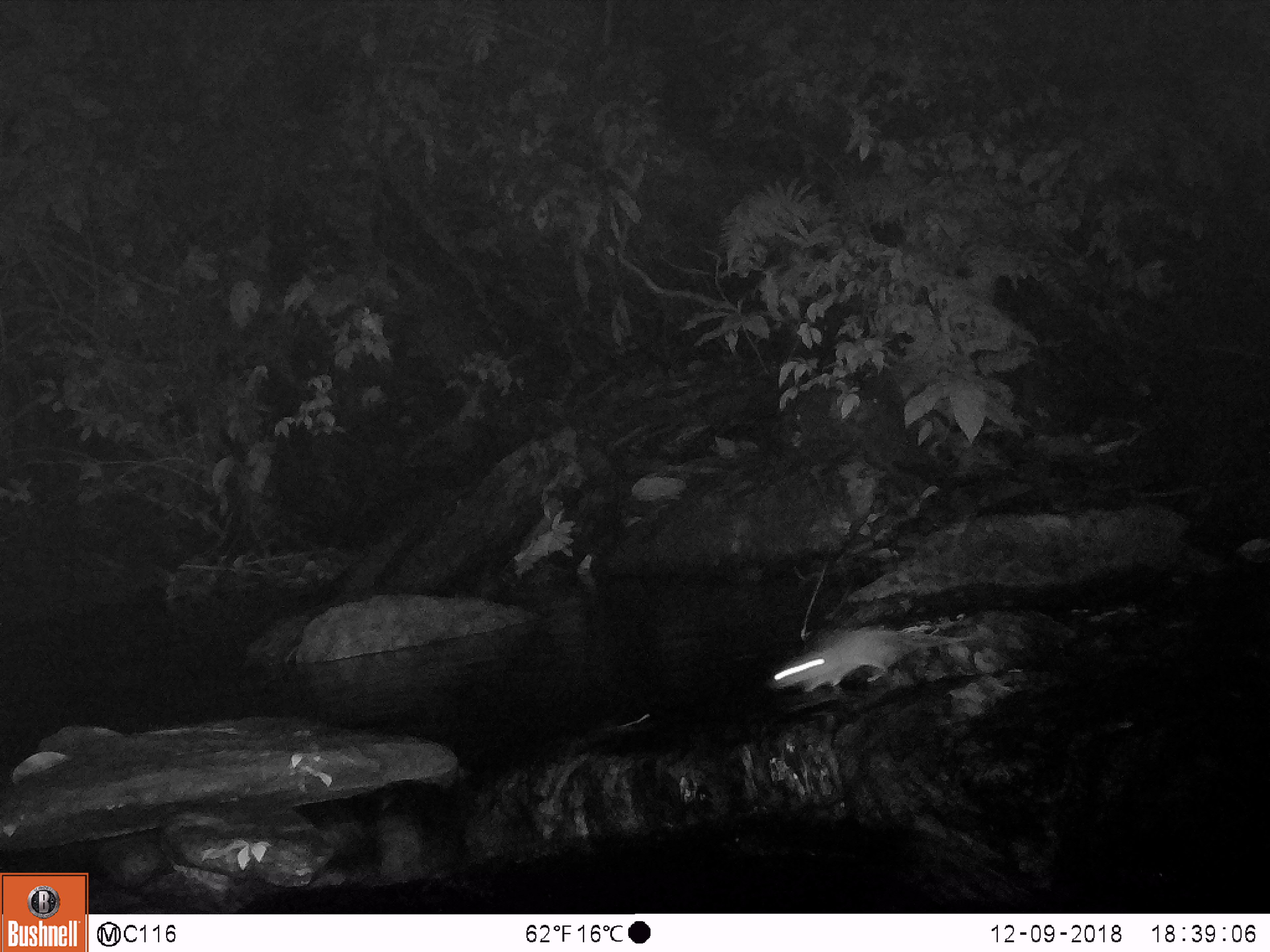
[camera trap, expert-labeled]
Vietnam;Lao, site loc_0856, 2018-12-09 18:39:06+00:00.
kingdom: Animalia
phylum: Chordata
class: Mammalia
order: Rodentia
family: Muridae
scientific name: Muridae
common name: old-world mice and rats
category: unidentified murid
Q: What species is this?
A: Unidentified murid (old-world mice and rats) (Muridae).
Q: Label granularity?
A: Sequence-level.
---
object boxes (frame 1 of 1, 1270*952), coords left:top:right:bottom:
unidentified murid: 769:620:976:693